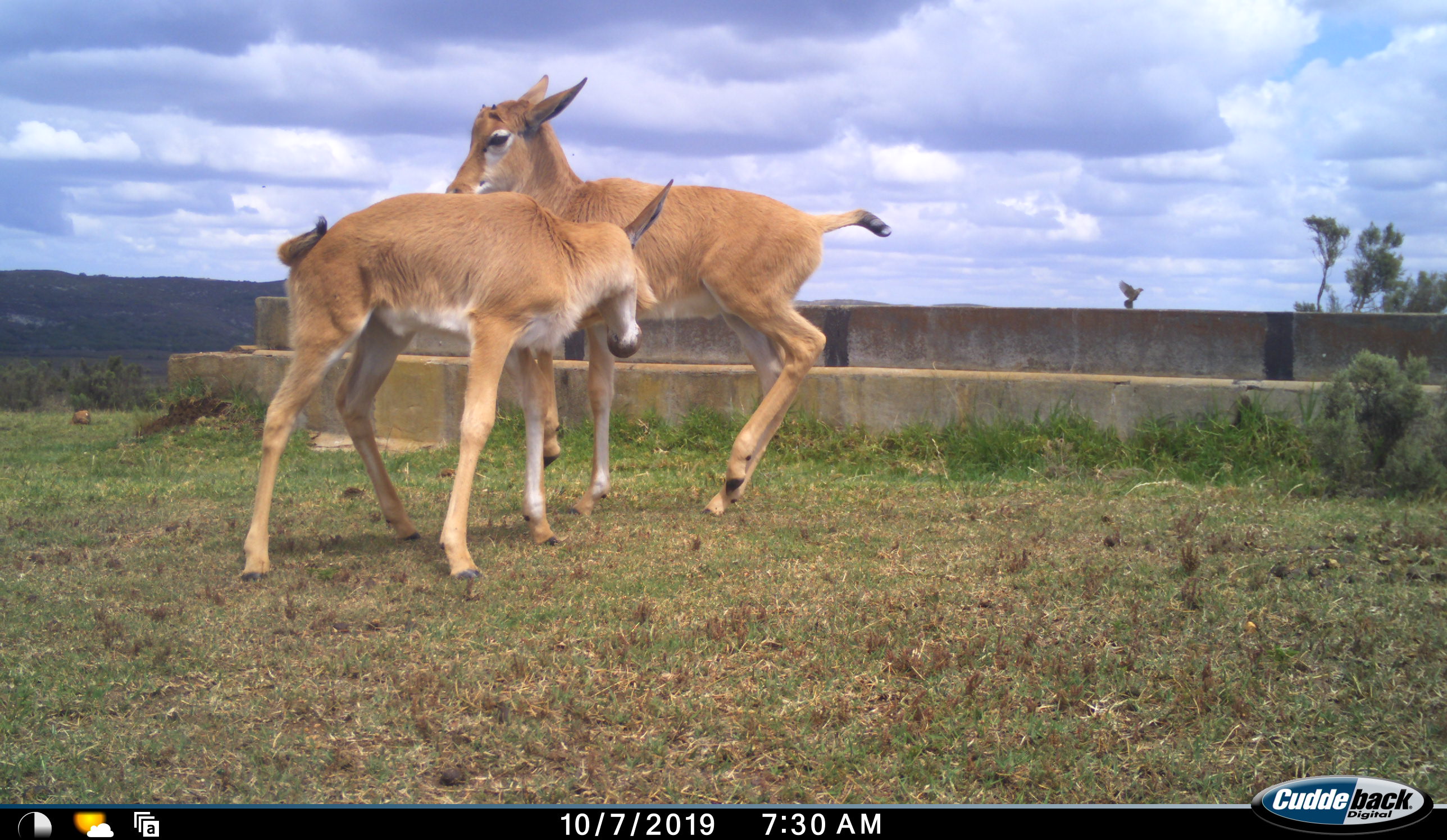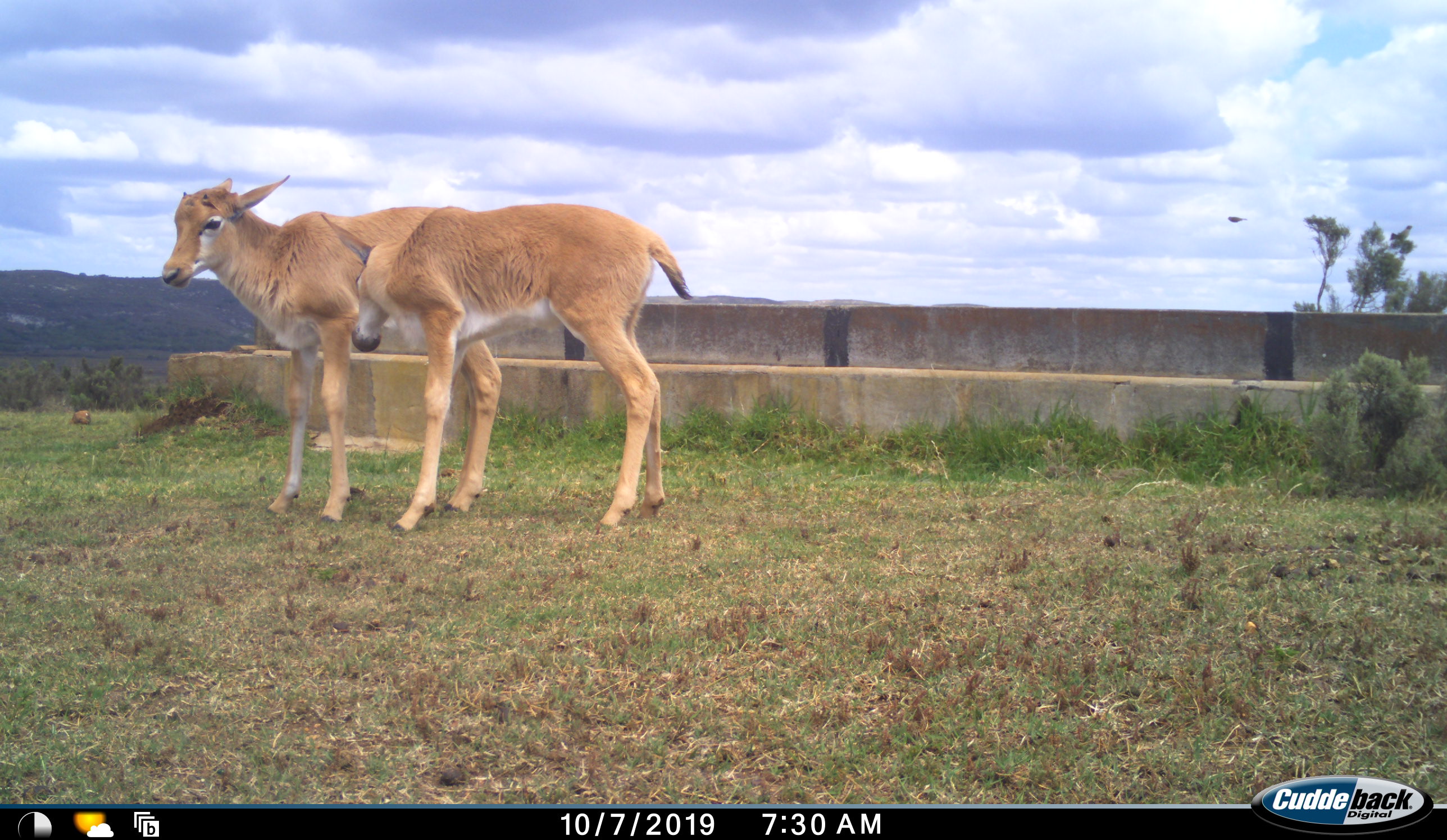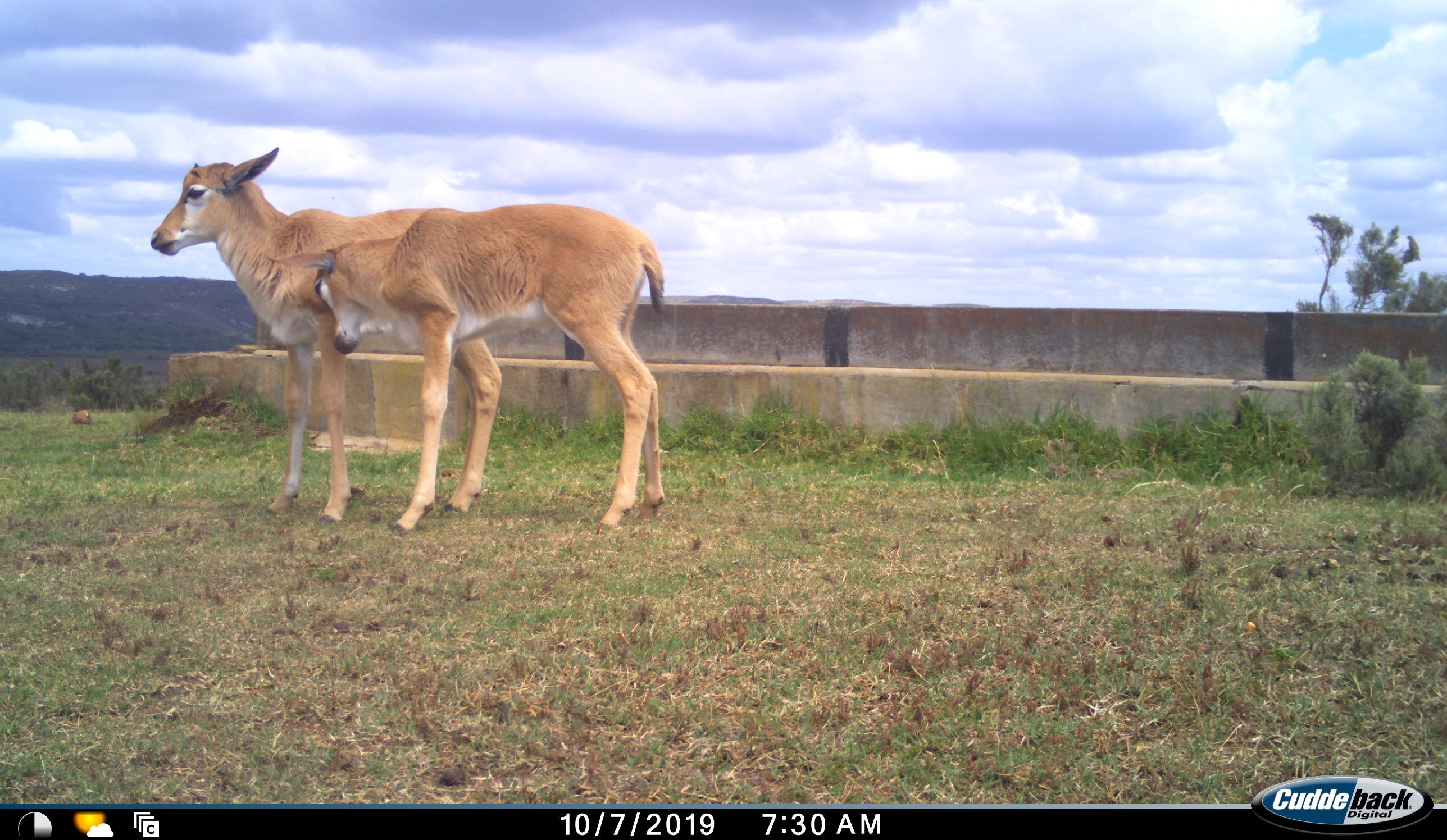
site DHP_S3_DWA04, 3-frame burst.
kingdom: Animalia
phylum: Chordata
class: Mammalia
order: Artiodactyla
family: Bovidae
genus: Damaliscus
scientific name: Damaliscus pygargus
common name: bontebok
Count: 2.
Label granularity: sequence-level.